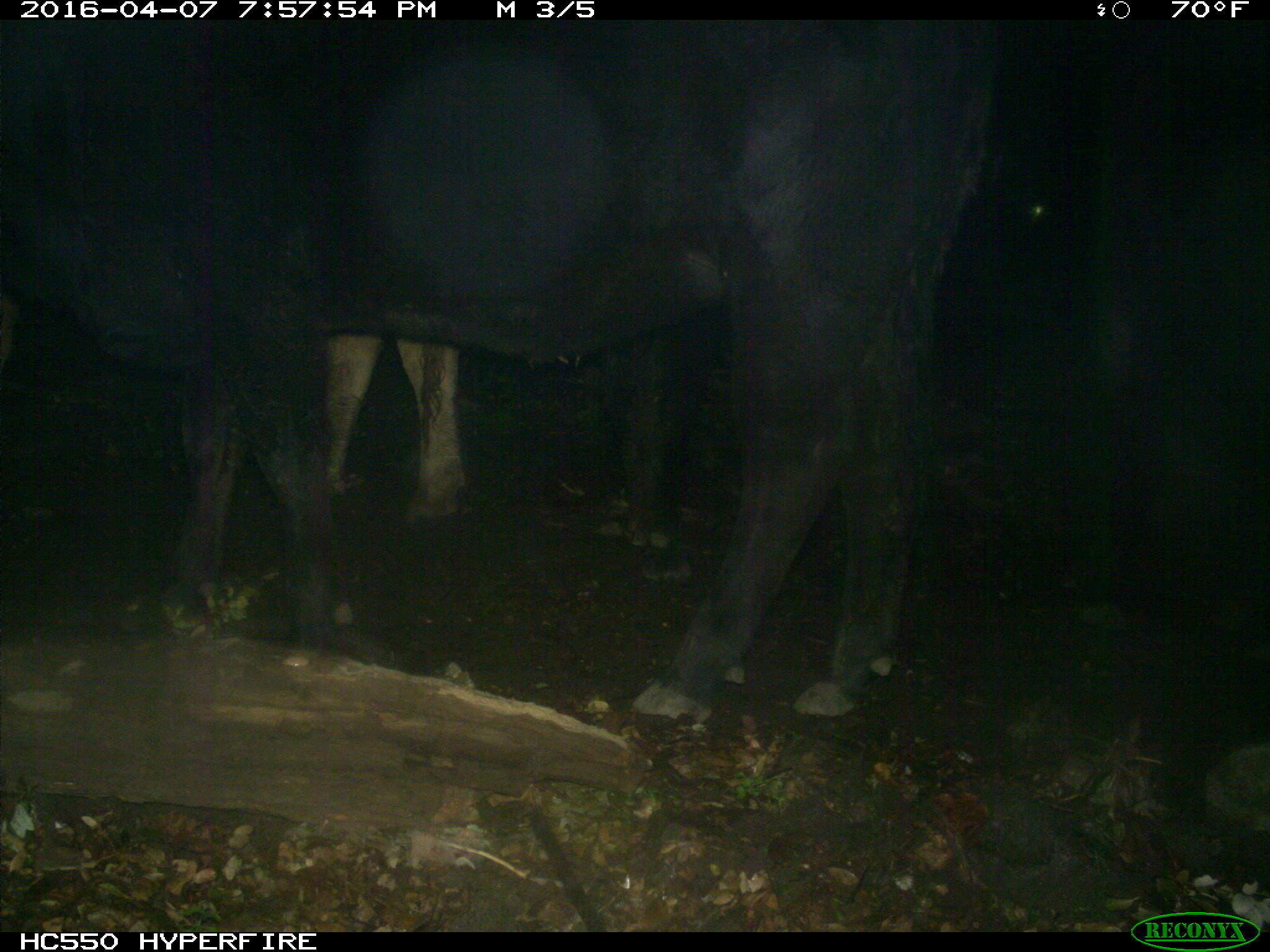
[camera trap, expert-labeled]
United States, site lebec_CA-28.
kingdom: Animalia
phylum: Chordata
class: Mammalia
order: Artiodactyla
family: Bovidae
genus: Bos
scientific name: Bos taurus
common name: domestic cow